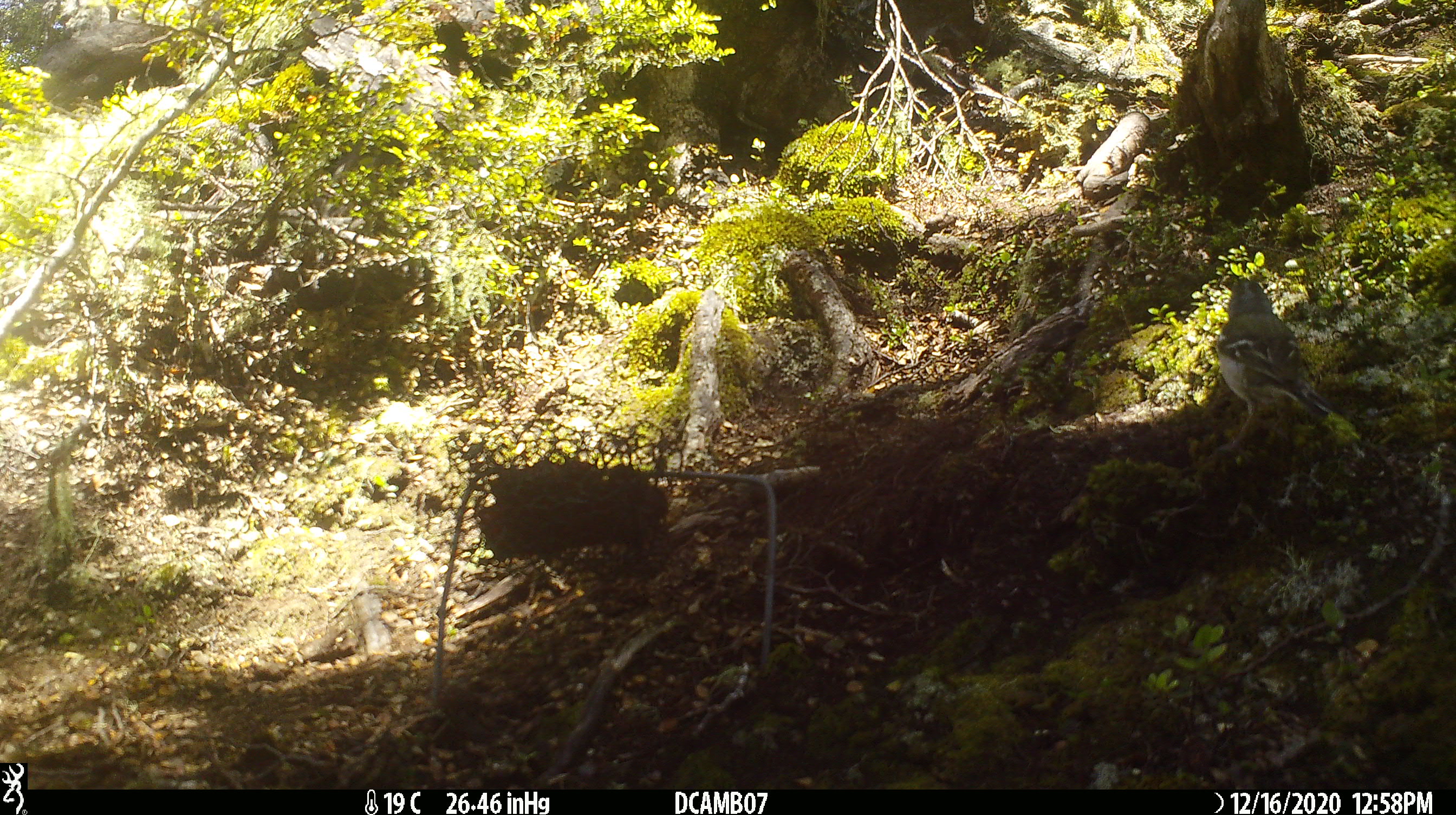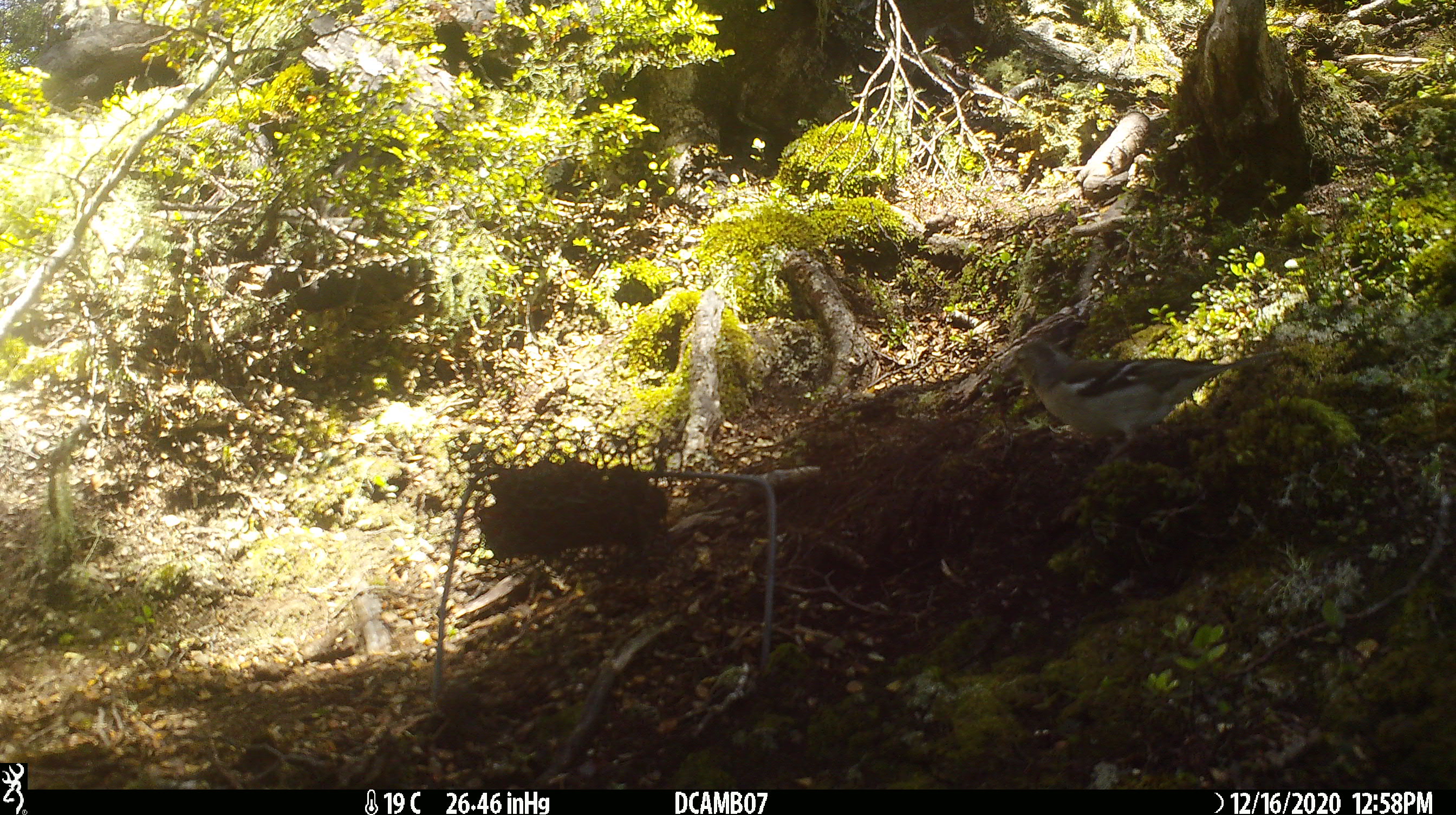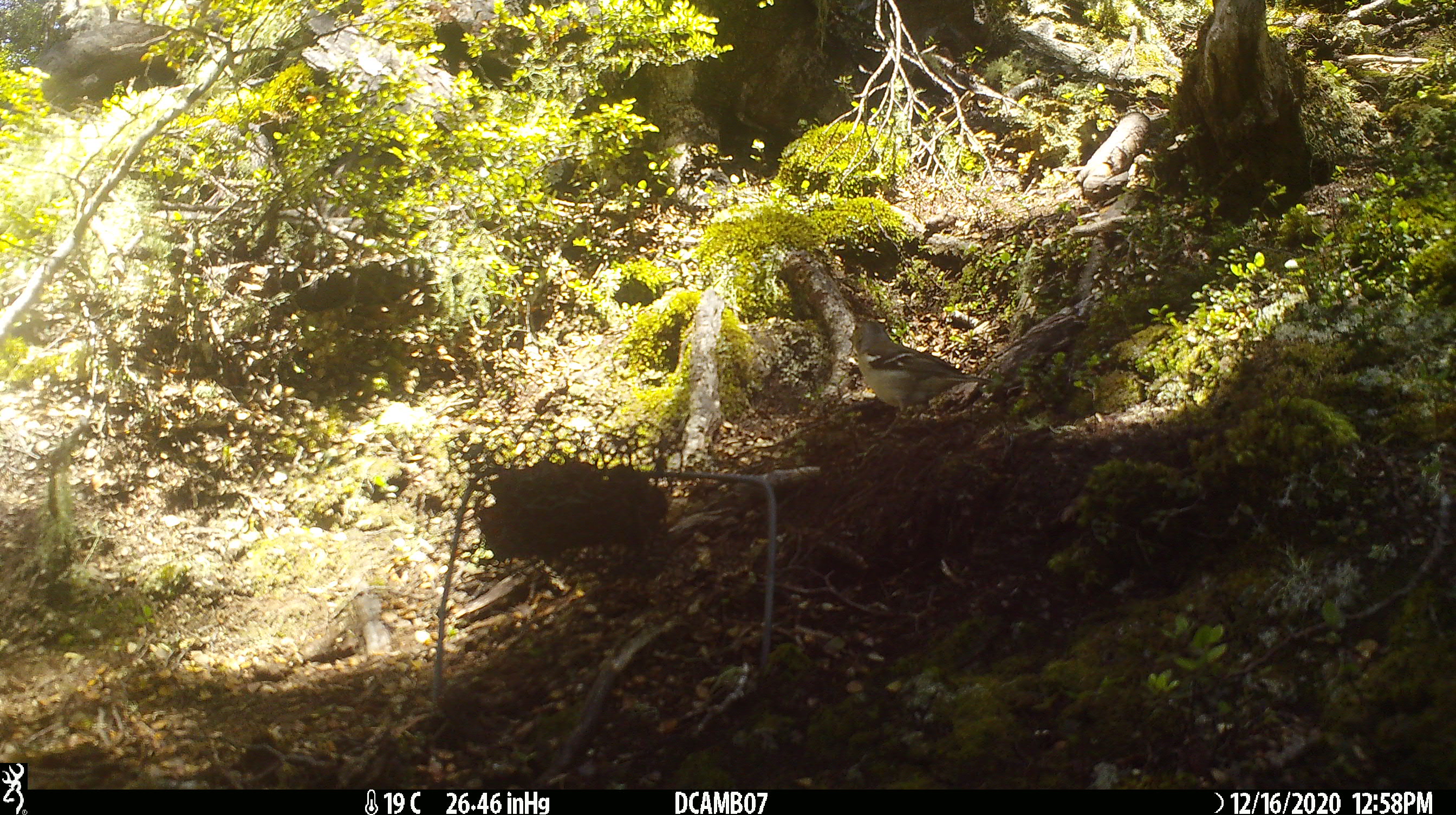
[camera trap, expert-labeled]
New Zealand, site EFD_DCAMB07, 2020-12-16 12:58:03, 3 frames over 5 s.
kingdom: Animalia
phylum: Chordata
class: Aves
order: Passeriformes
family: Fringillidae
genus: Fringilla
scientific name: Fringilla coelebs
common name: common chaffinch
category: chaffinch